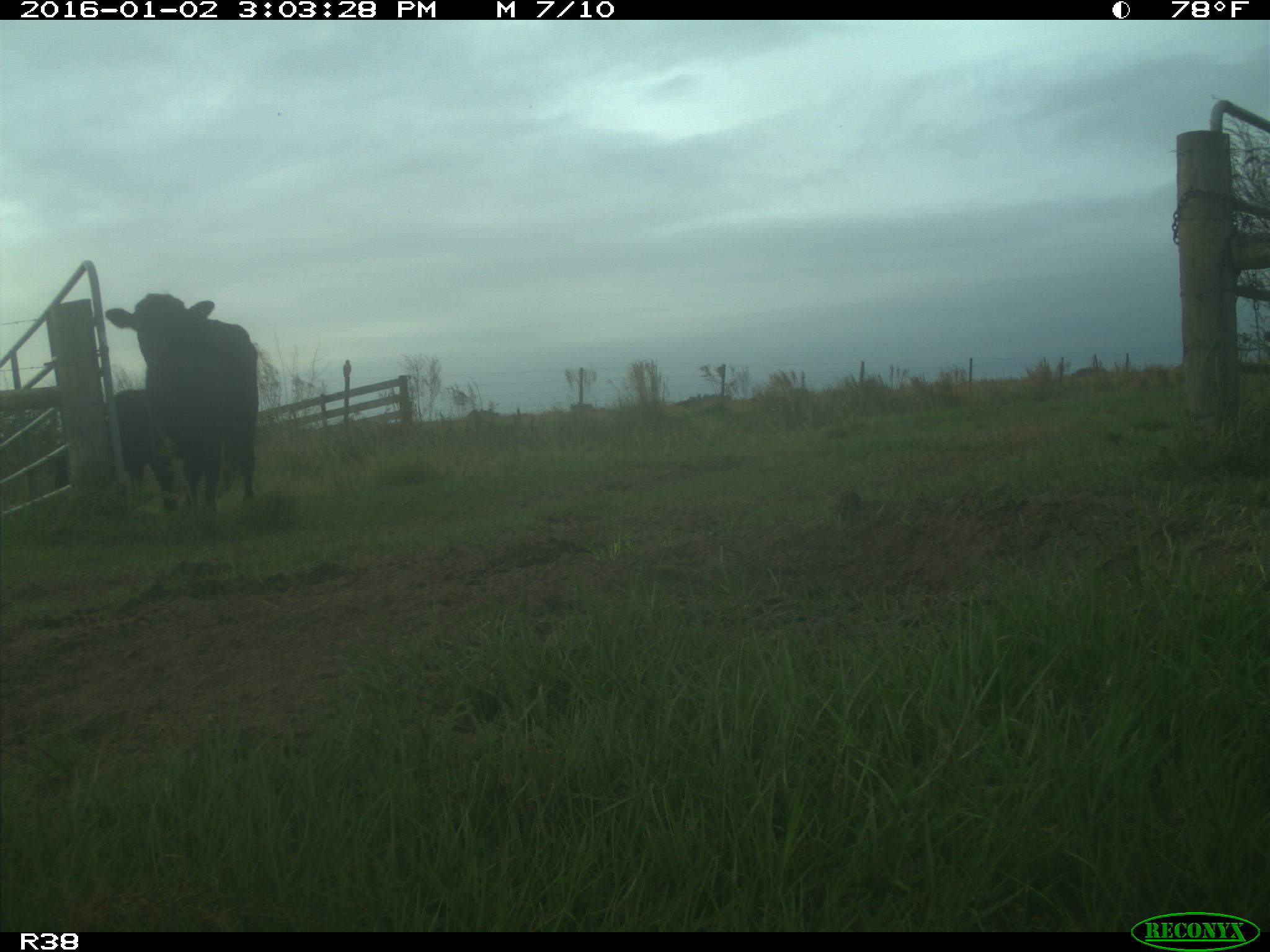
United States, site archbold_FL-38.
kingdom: Animalia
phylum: Chordata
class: Mammalia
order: Artiodactyla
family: Bovidae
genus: Bos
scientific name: Bos taurus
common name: domestic cow